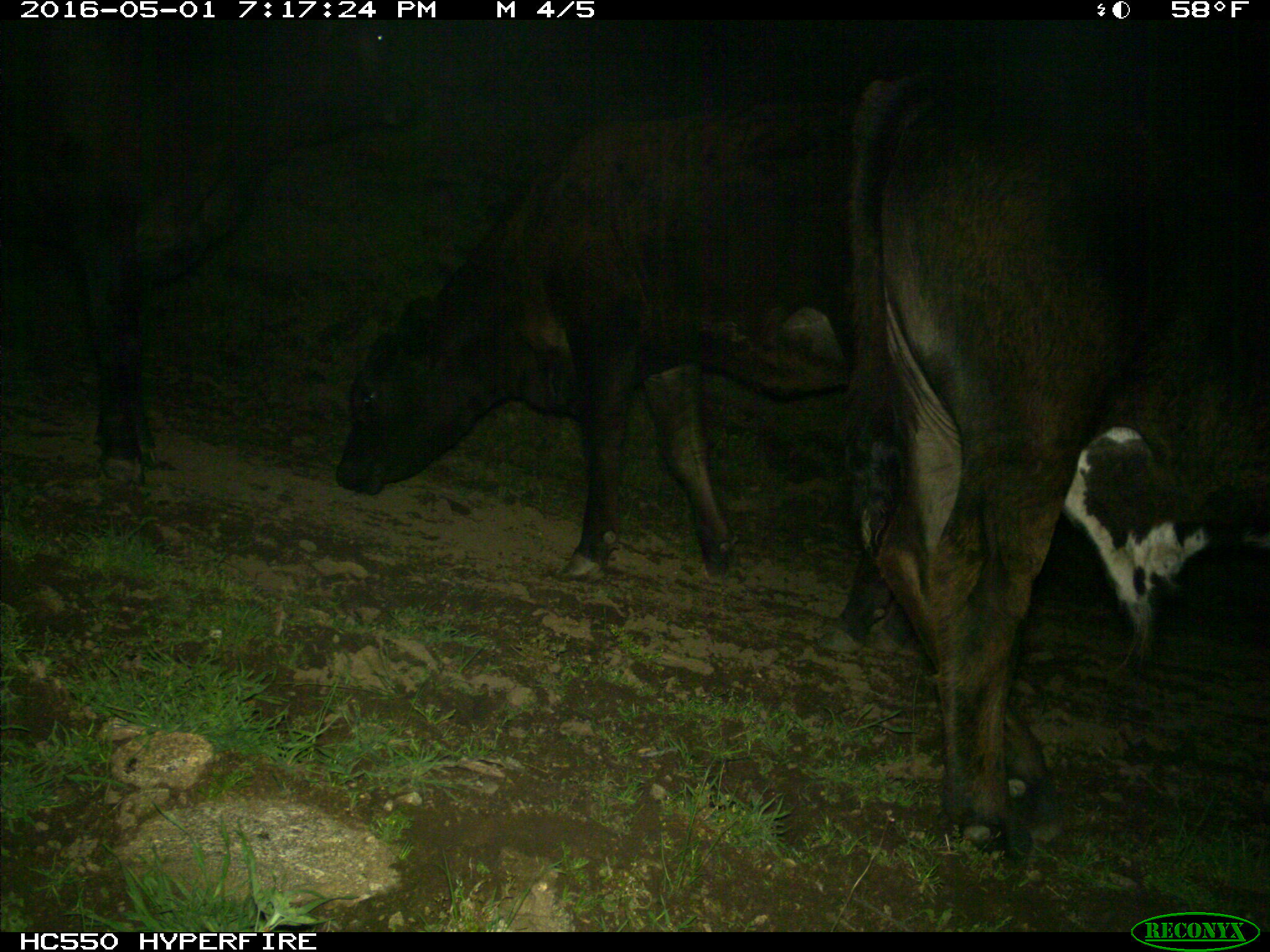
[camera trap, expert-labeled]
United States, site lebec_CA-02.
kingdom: Animalia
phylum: Chordata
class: Mammalia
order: Artiodactyla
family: Bovidae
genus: Bos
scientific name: Bos taurus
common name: domestic cow